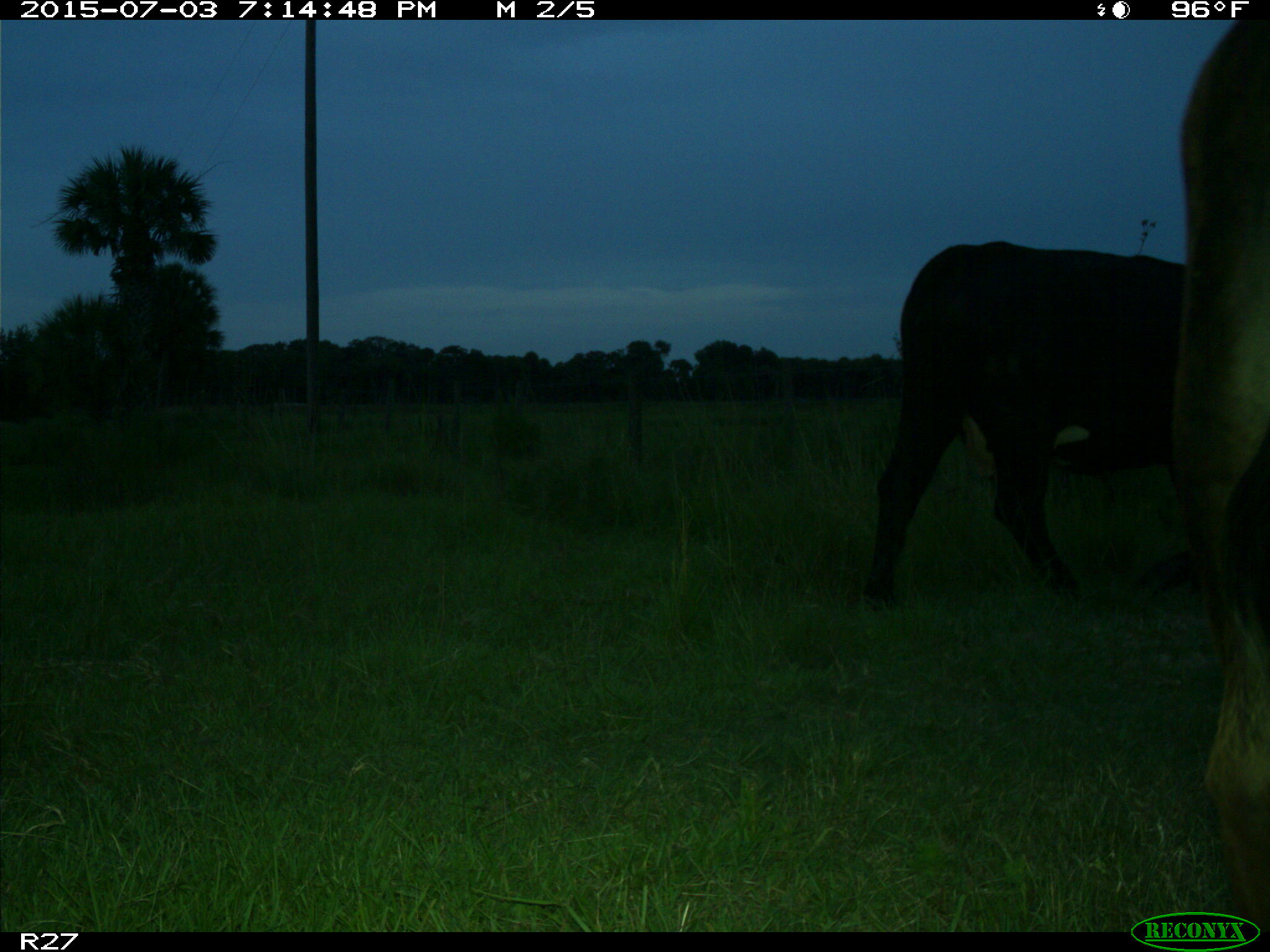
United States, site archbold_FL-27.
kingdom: Animalia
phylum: Chordata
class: Mammalia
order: Artiodactyla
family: Bovidae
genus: Bos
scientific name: Bos taurus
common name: domestic cow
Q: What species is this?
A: Bos taurus (domestic cow).